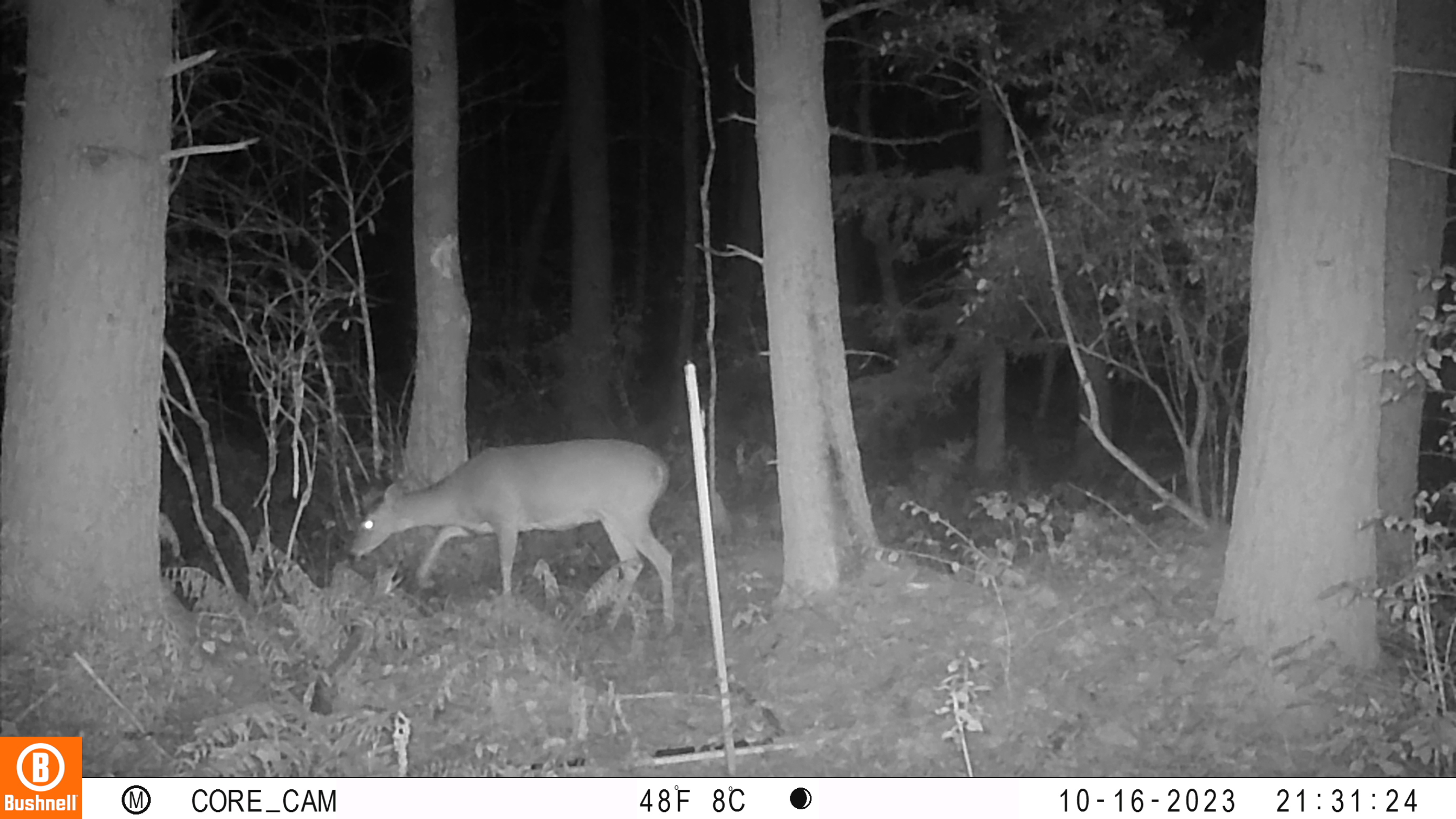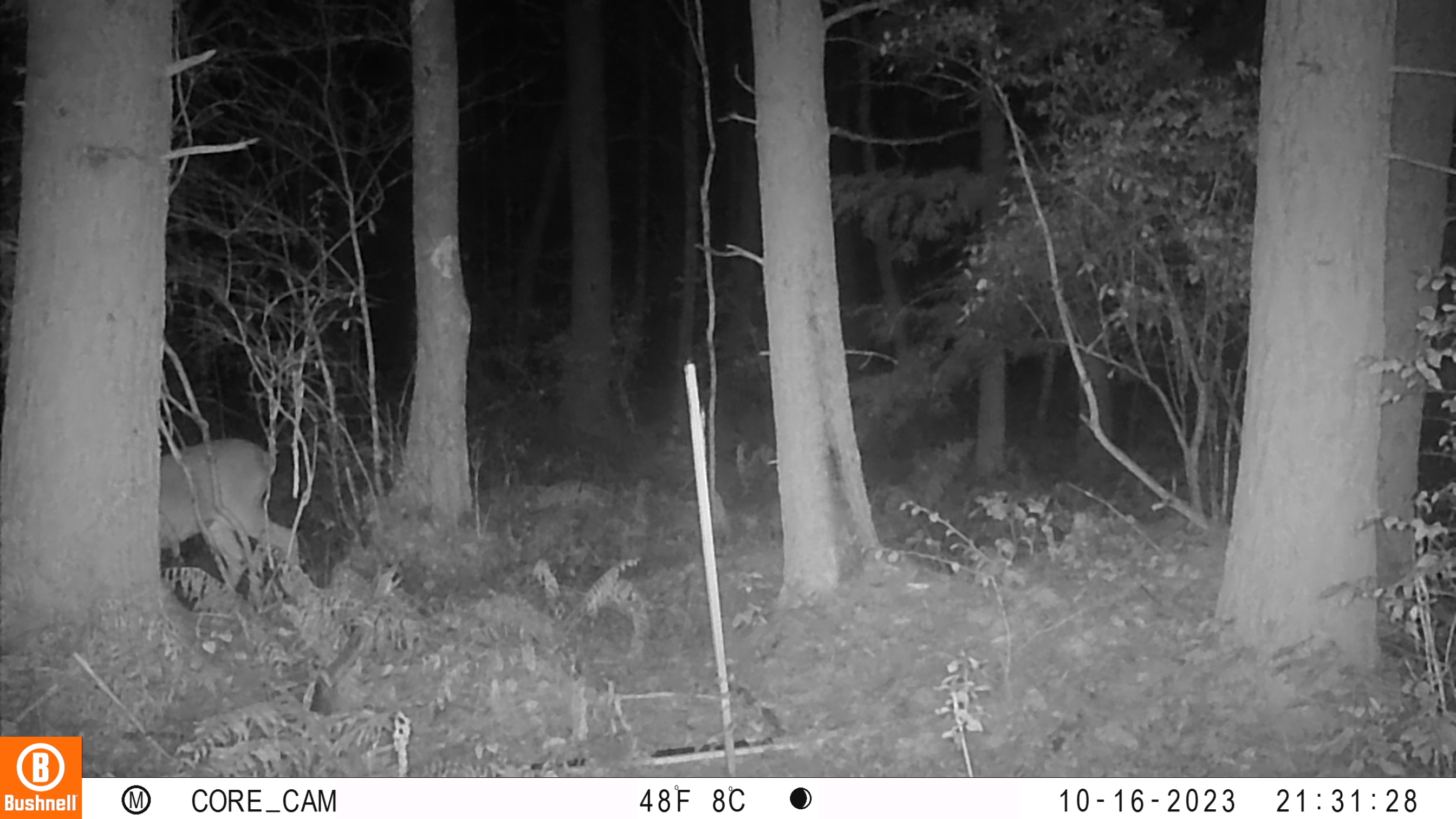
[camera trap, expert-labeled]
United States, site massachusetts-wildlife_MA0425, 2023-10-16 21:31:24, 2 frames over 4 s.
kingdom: Animalia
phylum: Chordata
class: Mammalia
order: Artiodactyla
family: Cervidae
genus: Odocoileus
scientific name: Odocoileus virginianus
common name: white-tailed deer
White-tailed deer (Odocoileus virginianus).